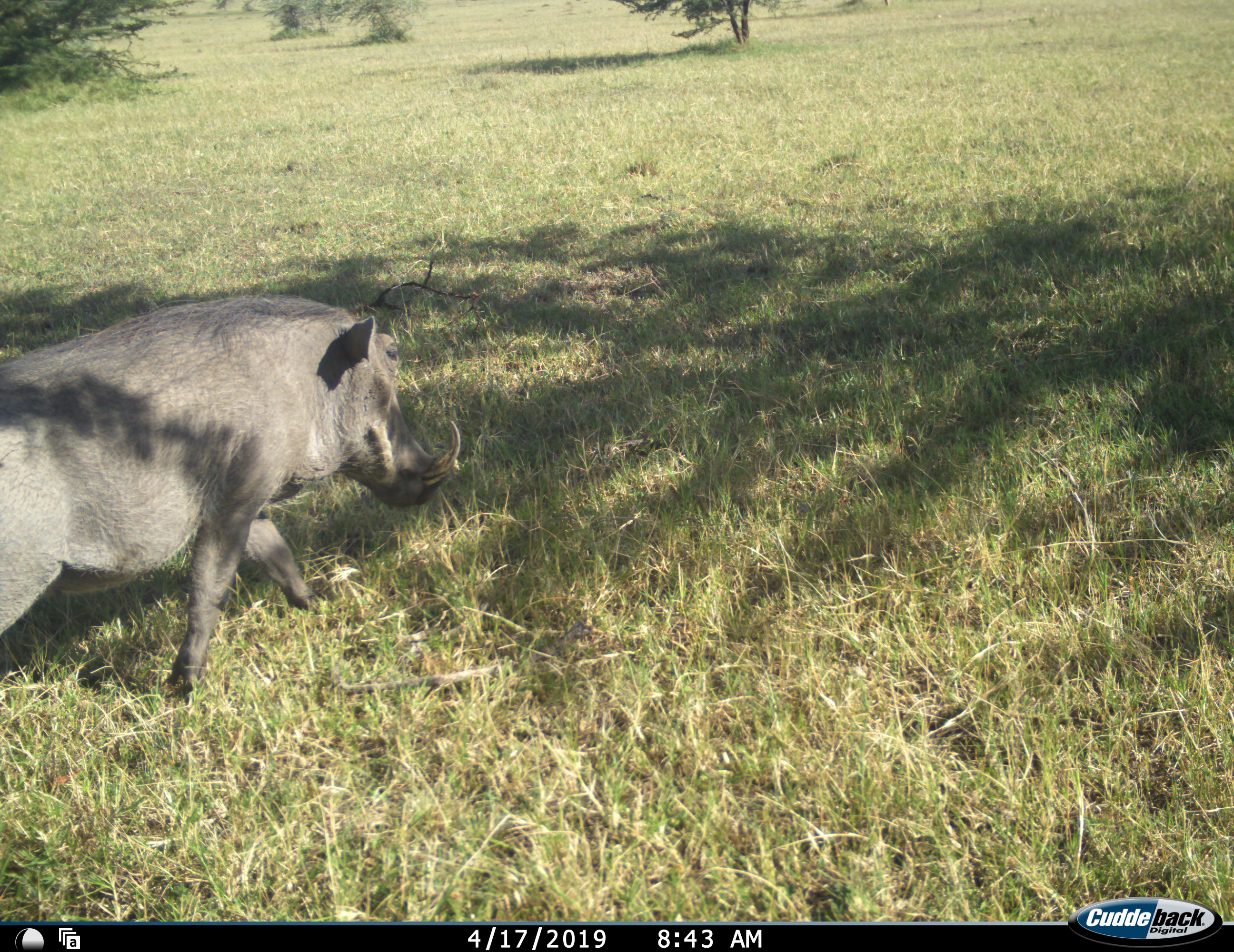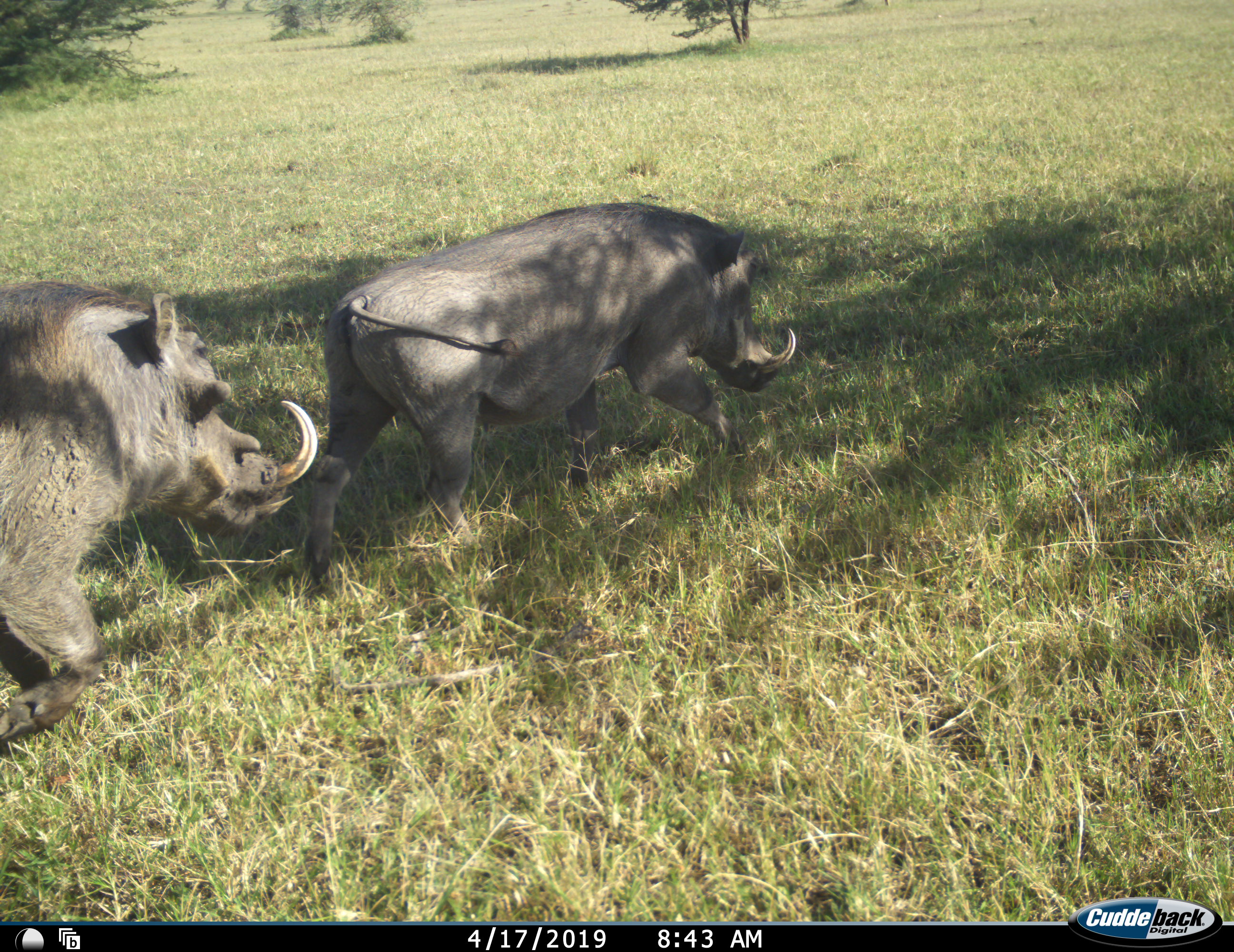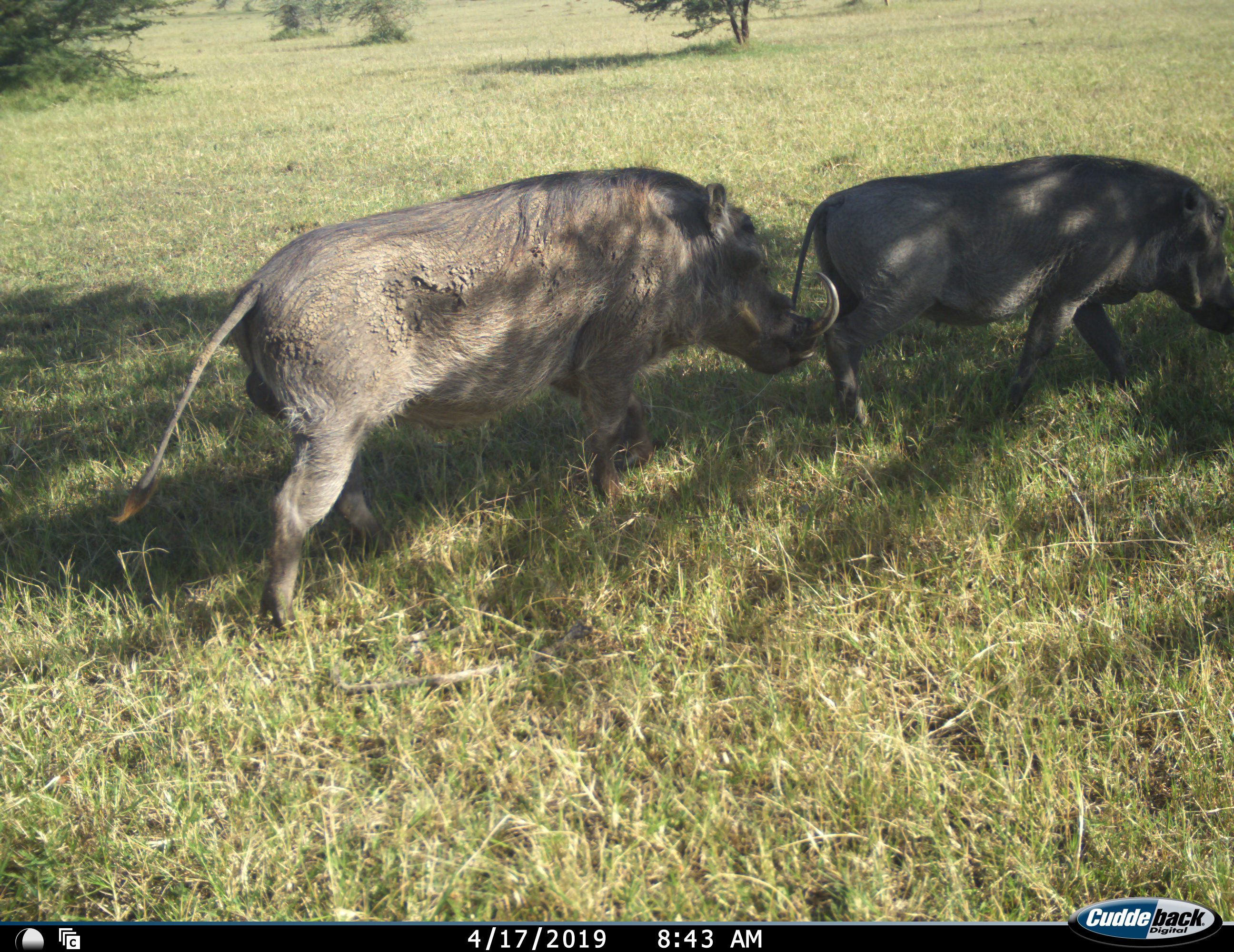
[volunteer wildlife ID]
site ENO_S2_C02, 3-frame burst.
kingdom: Animalia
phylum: Chordata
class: Mammalia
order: Artiodactyla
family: Suidae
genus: Phacochoerus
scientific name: Phacochoerus africanus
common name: warthog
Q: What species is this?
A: Warthog (Phacochoerus africanus).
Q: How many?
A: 2.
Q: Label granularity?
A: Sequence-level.